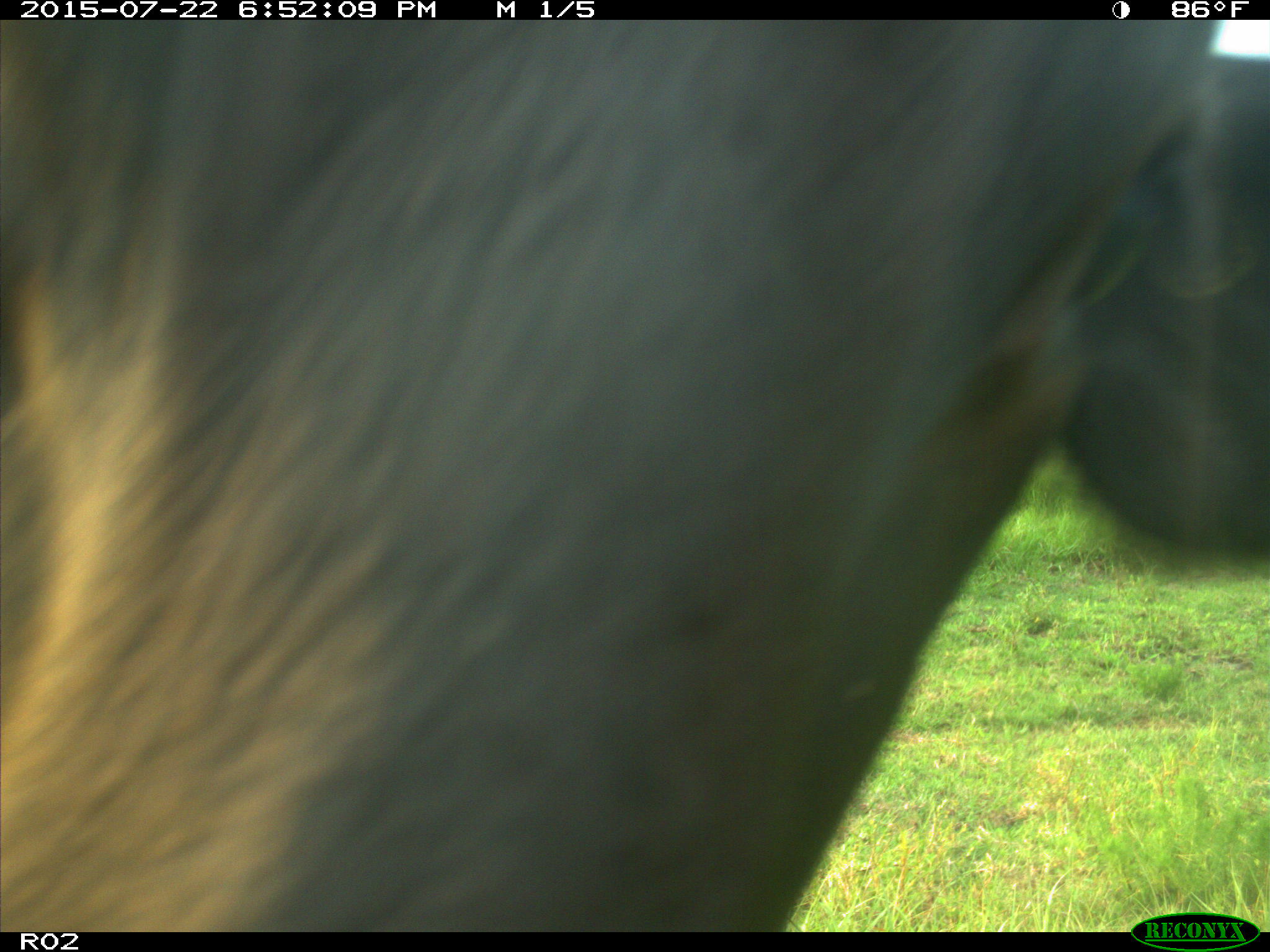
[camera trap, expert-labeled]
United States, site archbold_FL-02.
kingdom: Animalia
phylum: Chordata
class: Mammalia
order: Artiodactyla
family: Bovidae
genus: Bos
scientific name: Bos taurus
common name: domestic cow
Bos taurus (domestic cow).